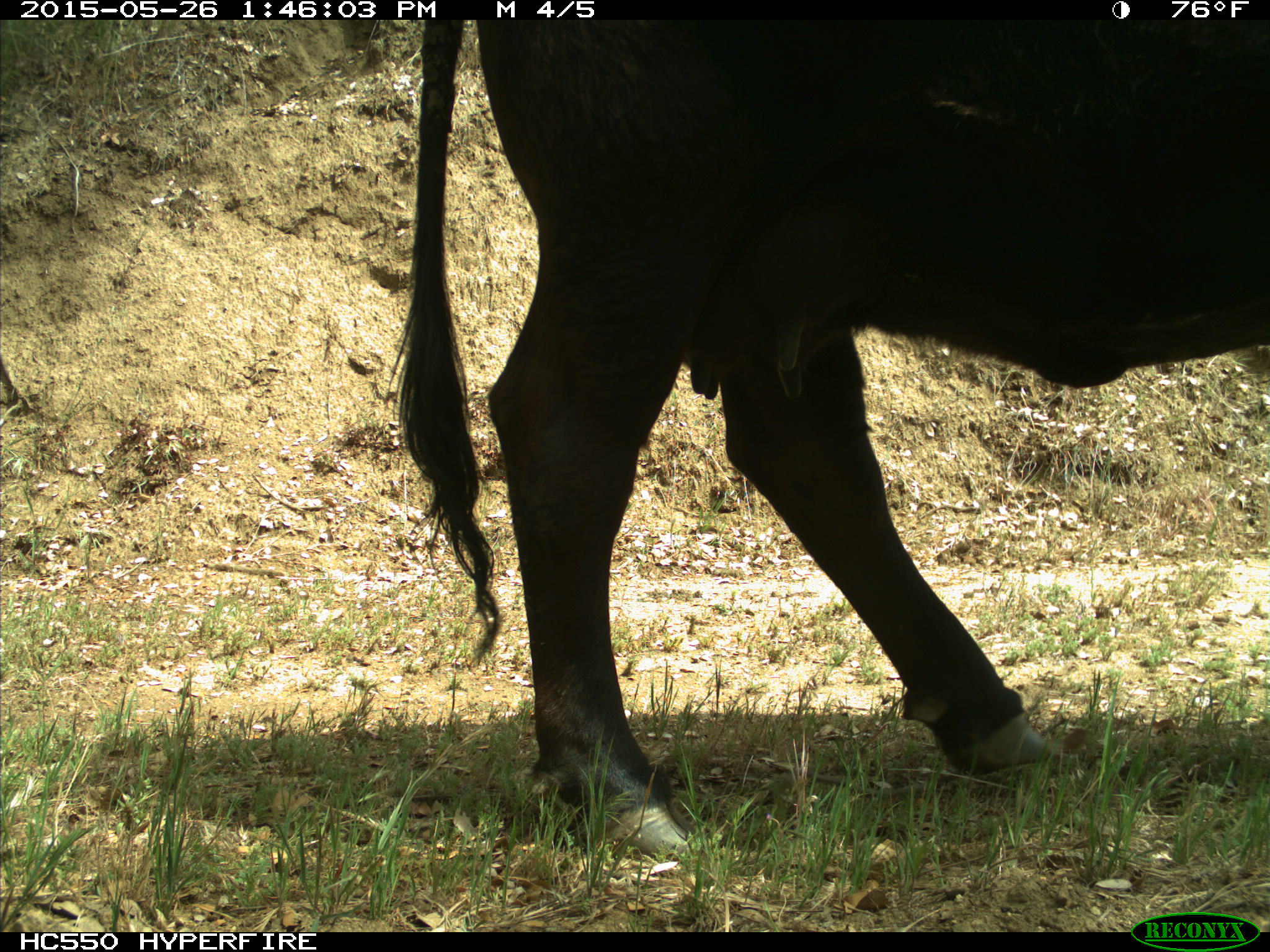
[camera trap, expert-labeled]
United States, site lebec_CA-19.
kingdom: Animalia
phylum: Chordata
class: Mammalia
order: Artiodactyla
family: Bovidae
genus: Bos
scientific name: Bos taurus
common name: domestic cow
Bos taurus (domestic cow).